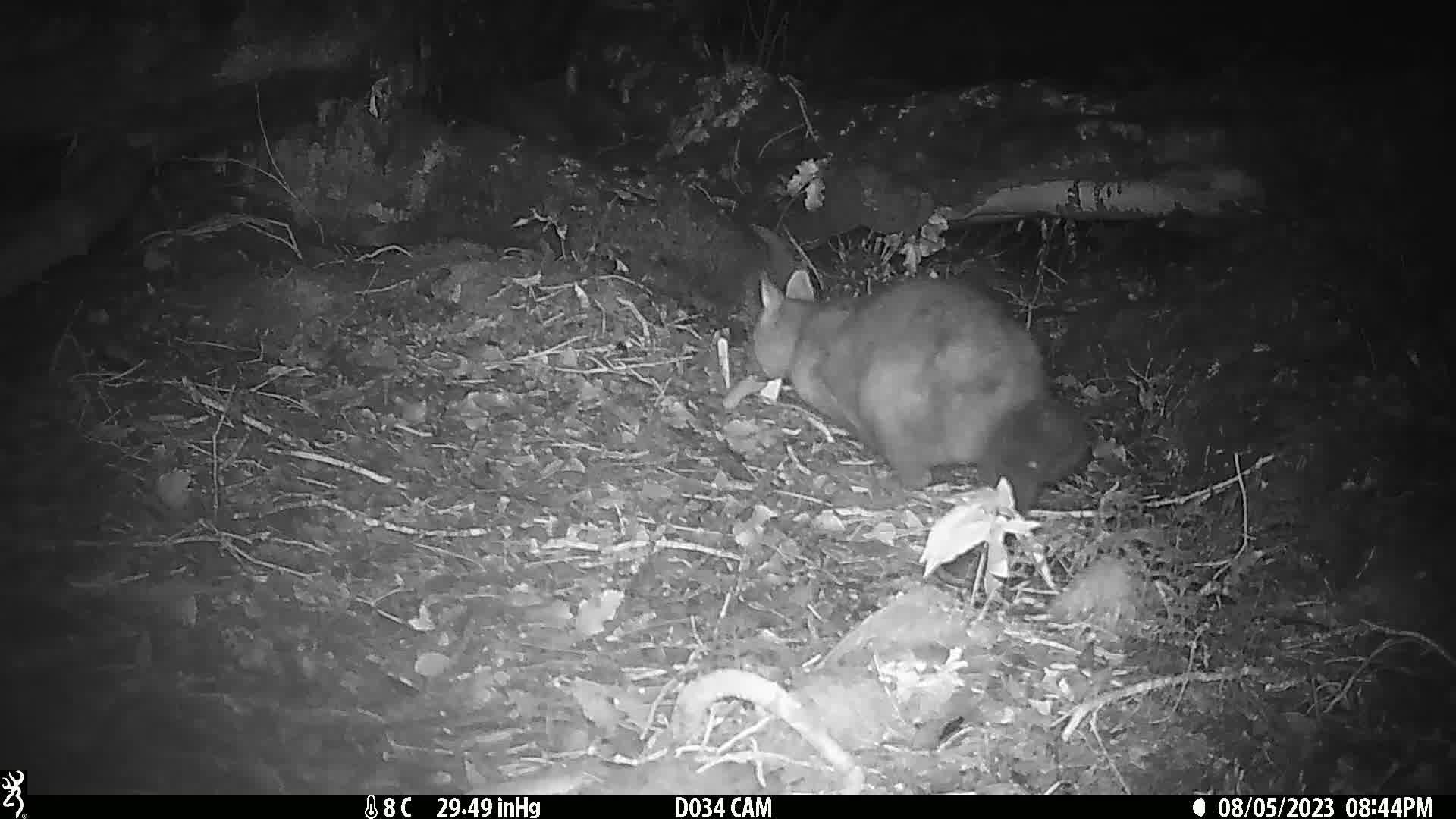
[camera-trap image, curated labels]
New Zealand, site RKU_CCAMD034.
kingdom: Animalia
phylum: Chordata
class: Mammalia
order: Diprotodontia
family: Phalangeridae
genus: Trichosurus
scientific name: Trichosurus vulpecula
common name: common brushtail possum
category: possum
Possum (common brushtail possum) (Trichosurus vulpecula).